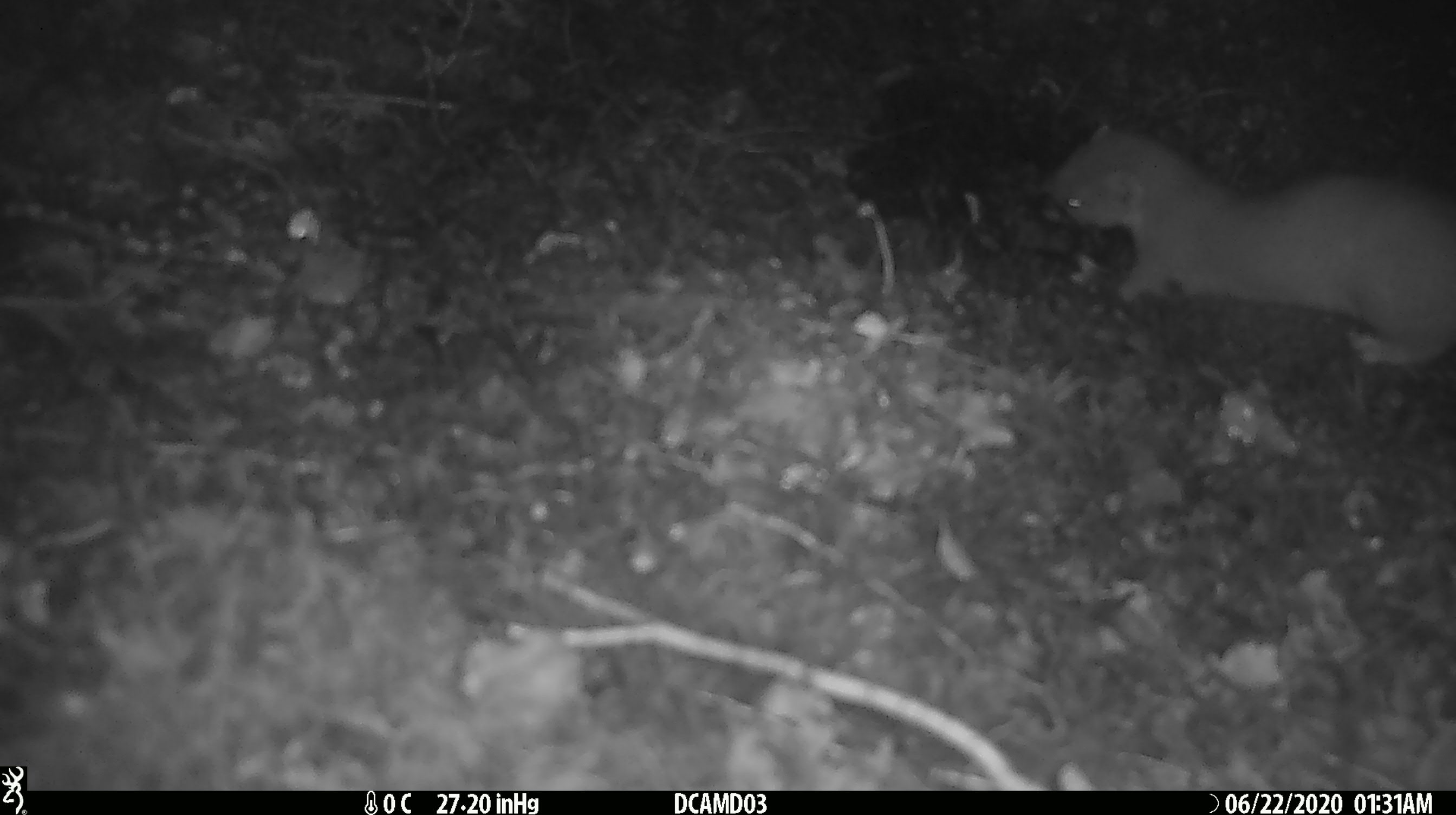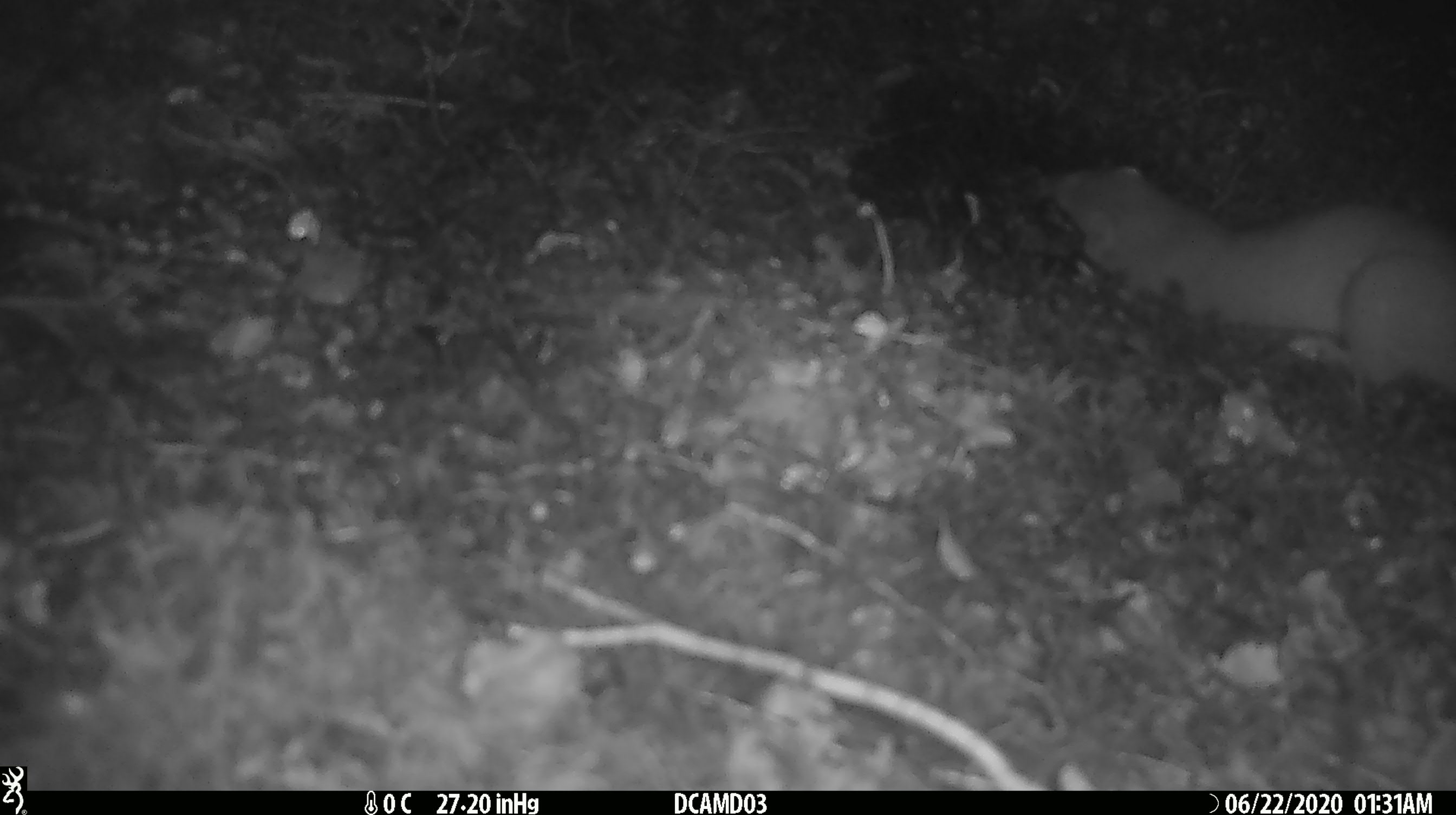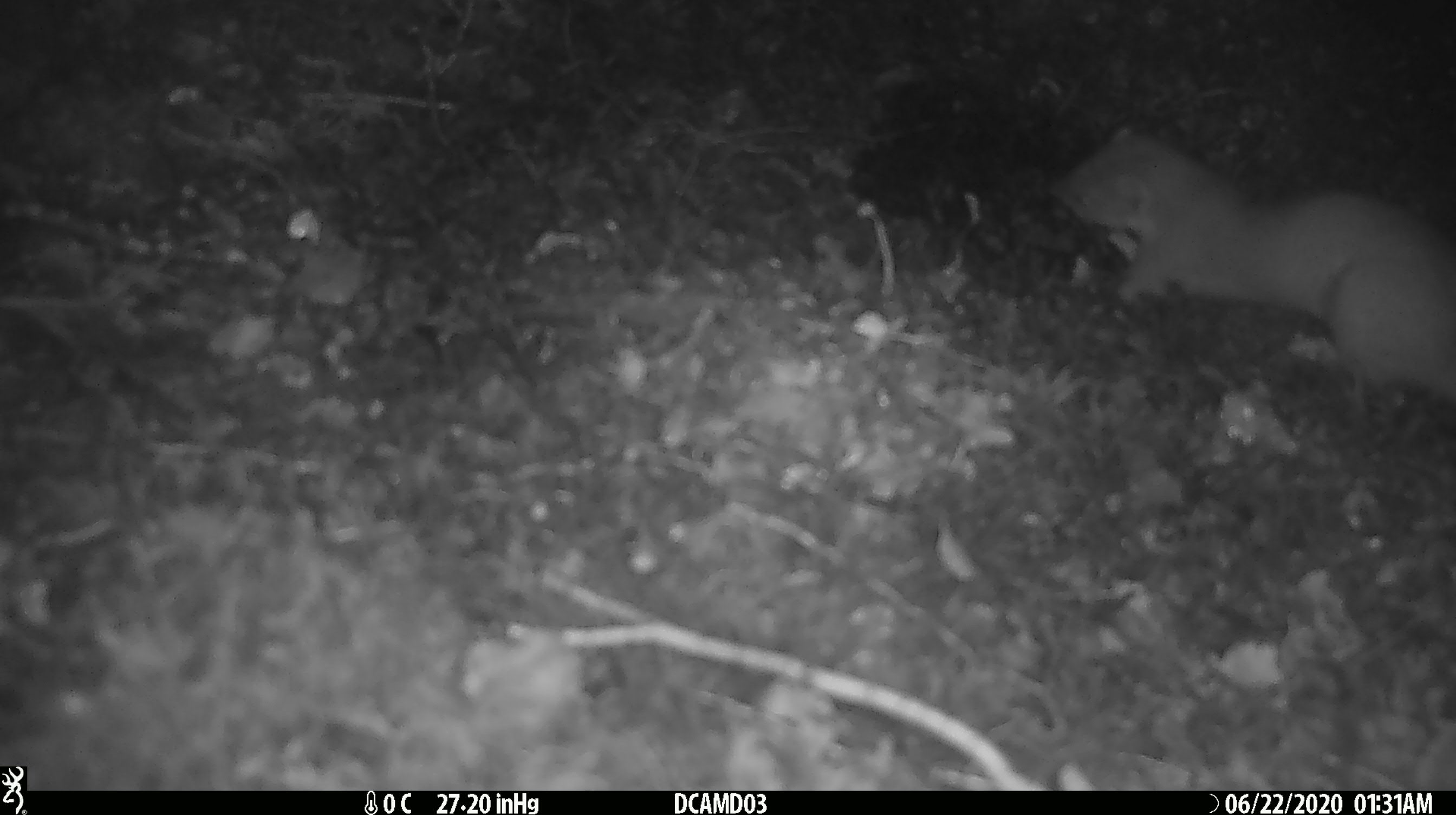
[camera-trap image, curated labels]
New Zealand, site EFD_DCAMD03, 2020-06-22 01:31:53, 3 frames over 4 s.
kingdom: Animalia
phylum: Chordata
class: Mammalia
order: Carnivora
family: Mustelidae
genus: Mustela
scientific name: Mustela erminea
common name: stoat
Stoat (Mustela erminea).